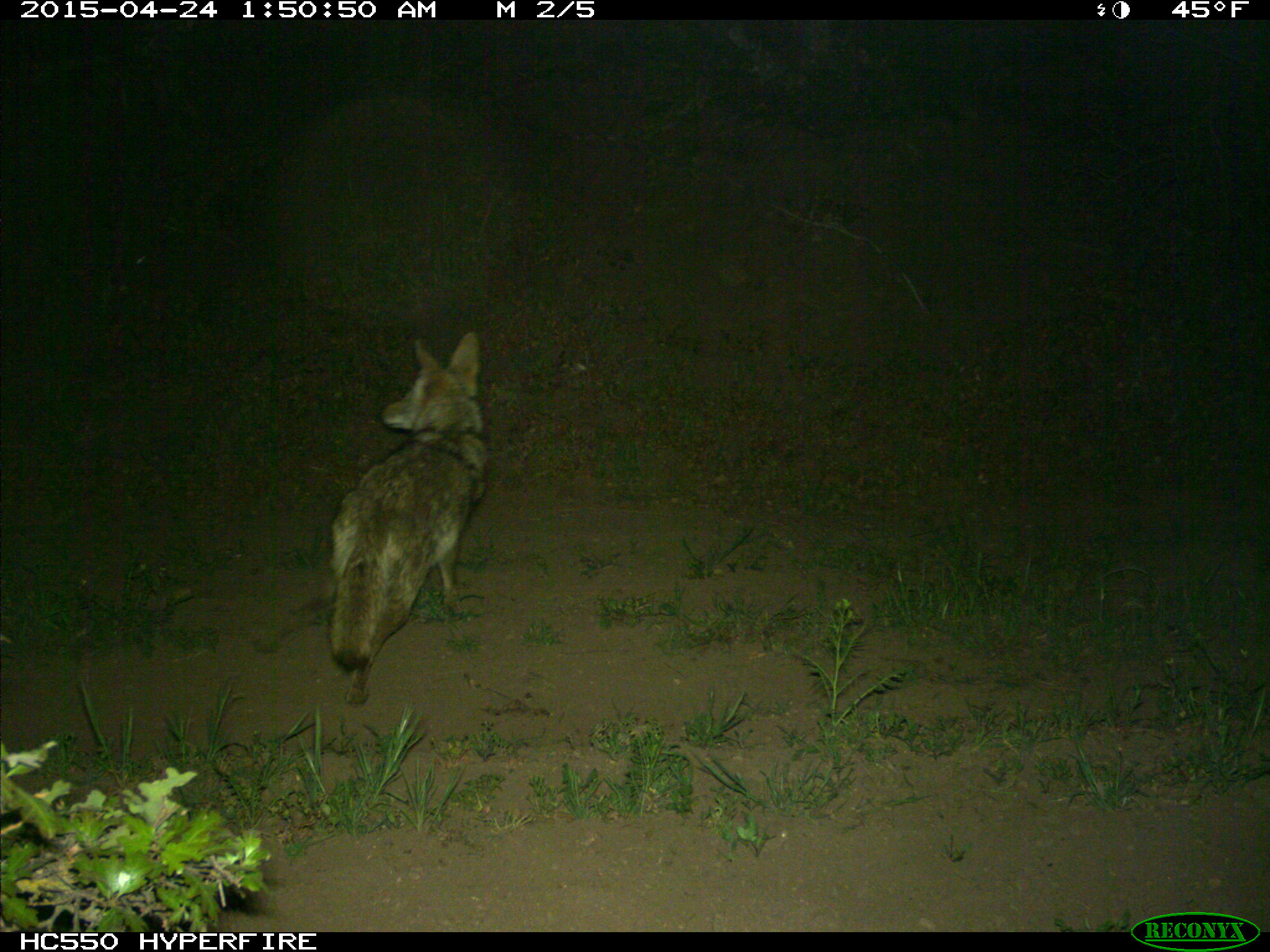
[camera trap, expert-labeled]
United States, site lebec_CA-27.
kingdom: Animalia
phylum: Chordata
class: Mammalia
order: Carnivora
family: Canidae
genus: Canis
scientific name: Canis latrans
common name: coyote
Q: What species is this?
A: Canis latrans (coyote).